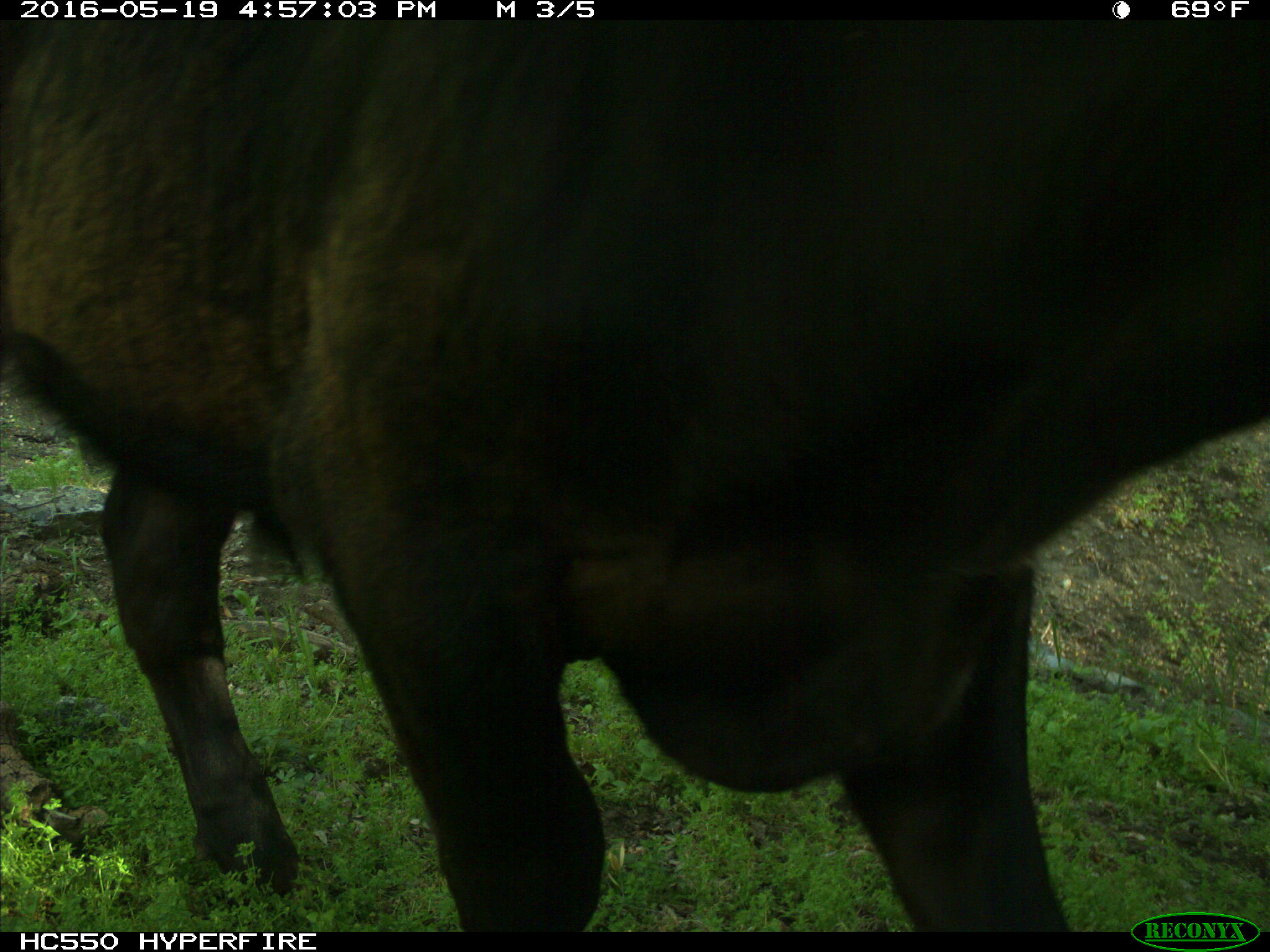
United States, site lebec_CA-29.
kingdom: Animalia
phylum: Chordata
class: Mammalia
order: Artiodactyla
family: Bovidae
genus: Bos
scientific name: Bos taurus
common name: domestic cow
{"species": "Bos taurus (domestic cow)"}